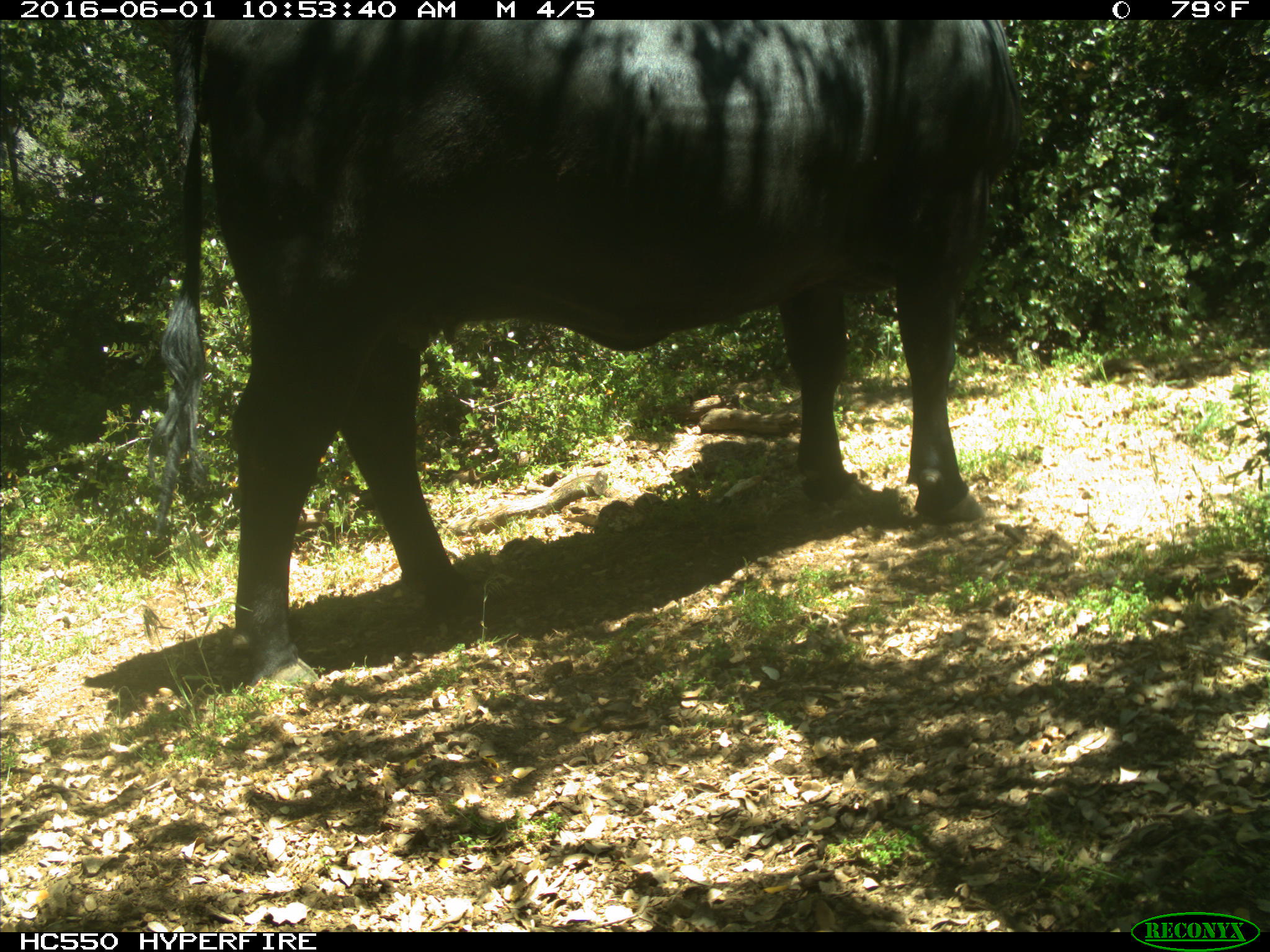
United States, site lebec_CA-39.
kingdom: Animalia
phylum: Chordata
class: Mammalia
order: Artiodactyla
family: Bovidae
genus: Bos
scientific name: Bos taurus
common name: domestic cow